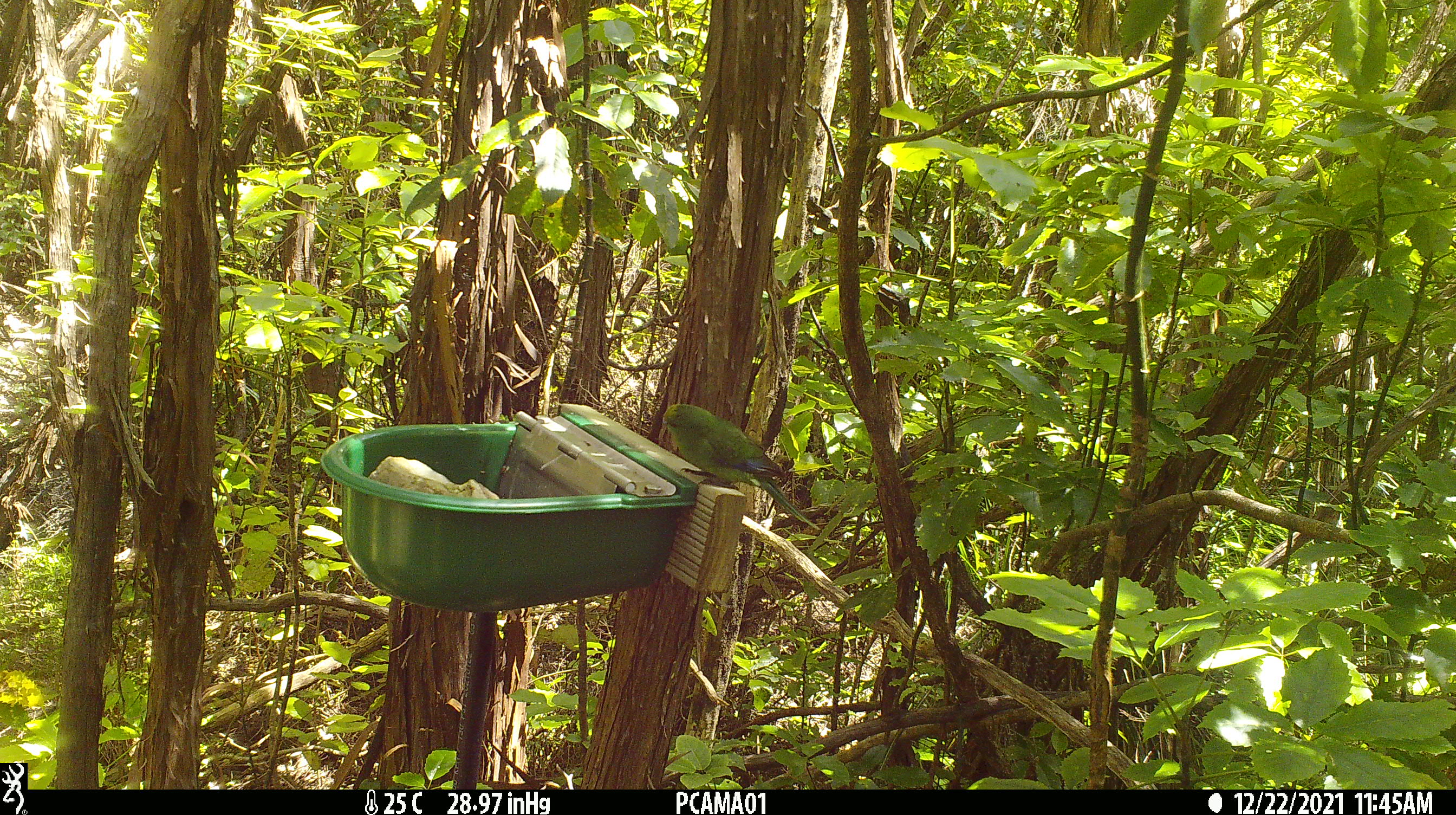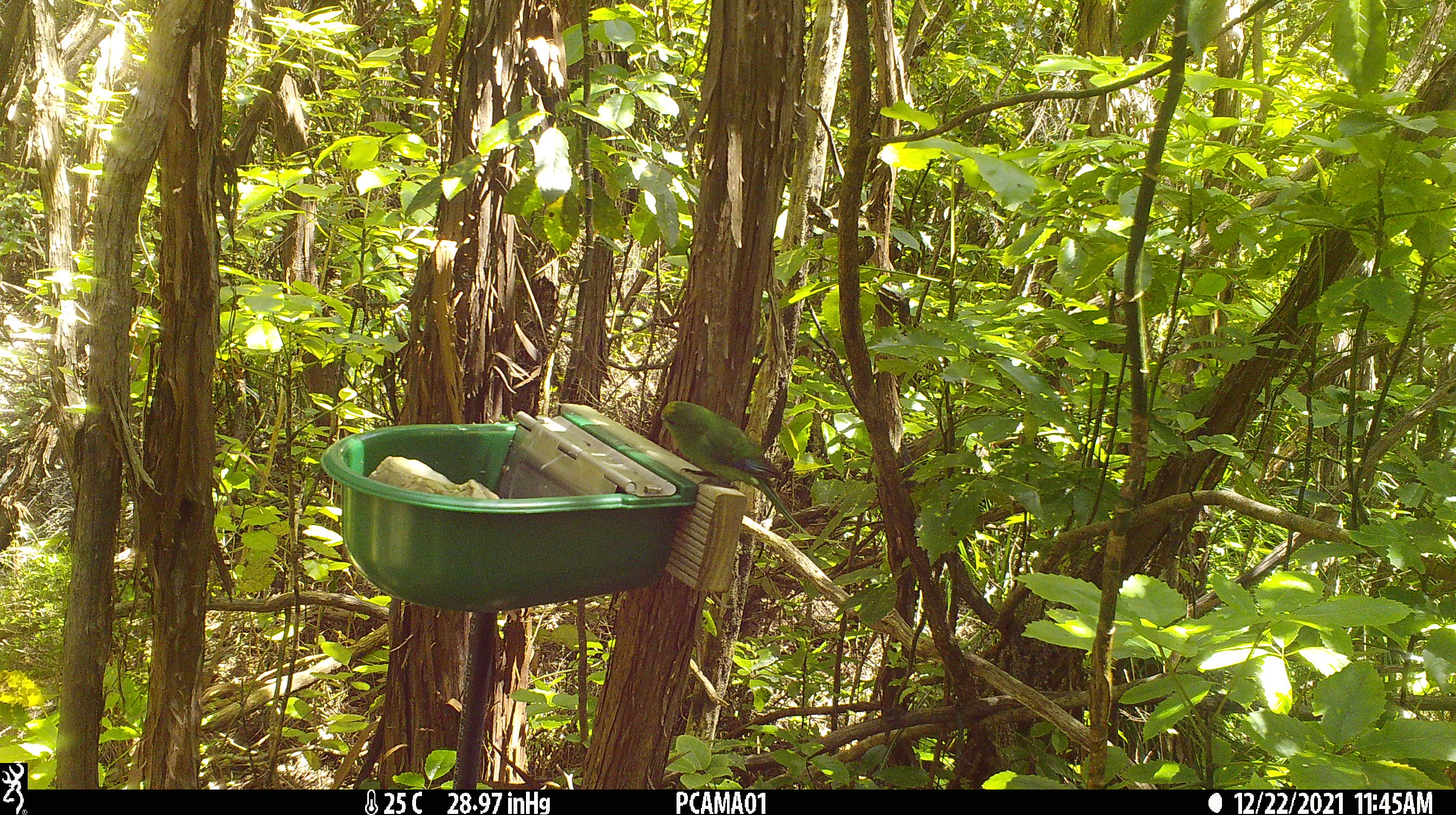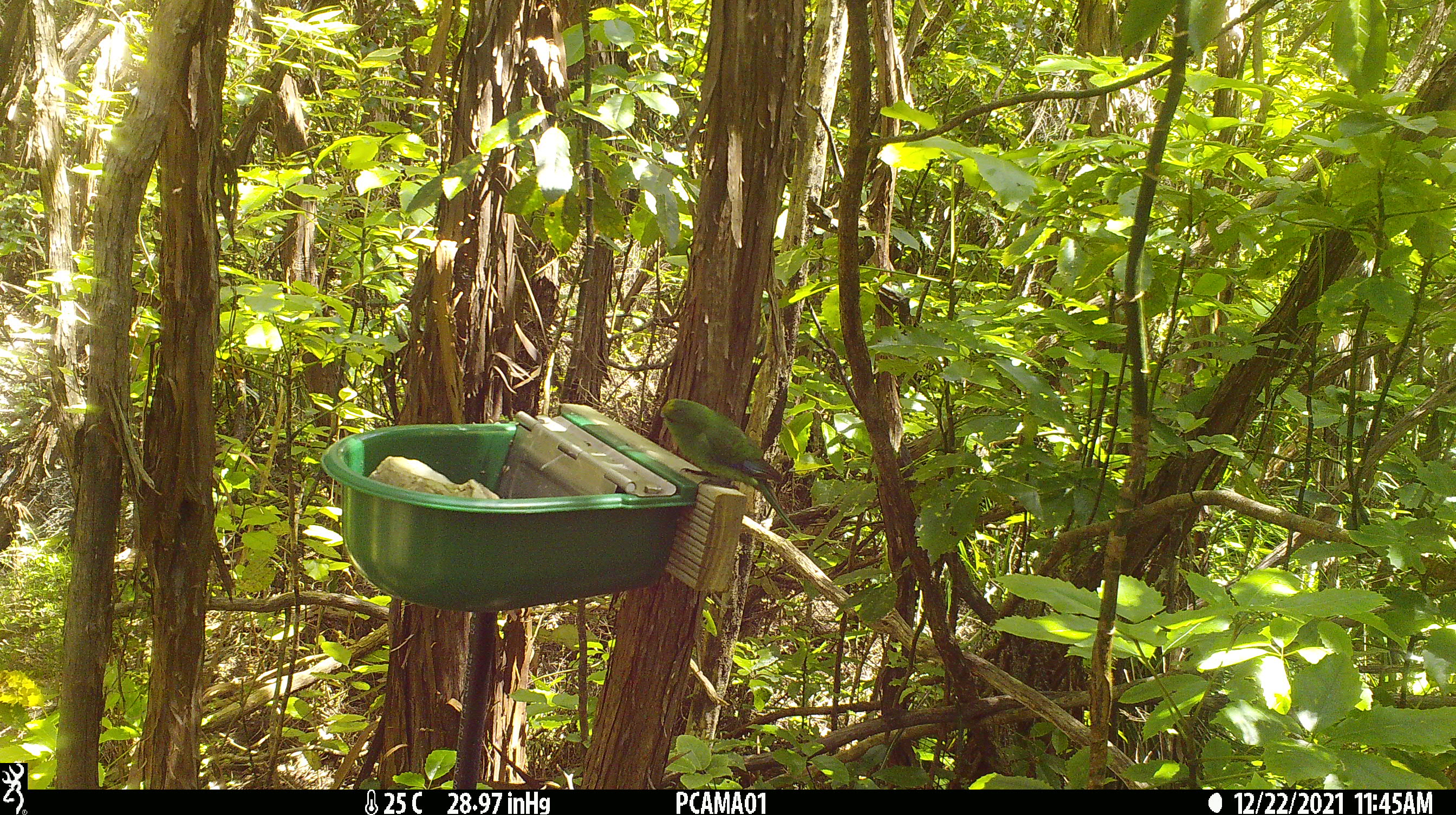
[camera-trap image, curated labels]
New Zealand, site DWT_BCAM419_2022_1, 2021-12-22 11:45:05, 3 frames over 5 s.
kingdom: Animalia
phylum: Chordata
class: Aves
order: Psittaciformes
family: Psittaculidae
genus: Cyanoramphus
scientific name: Cyanoramphus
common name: parakeet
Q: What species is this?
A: Parakeet (Cyanoramphus).